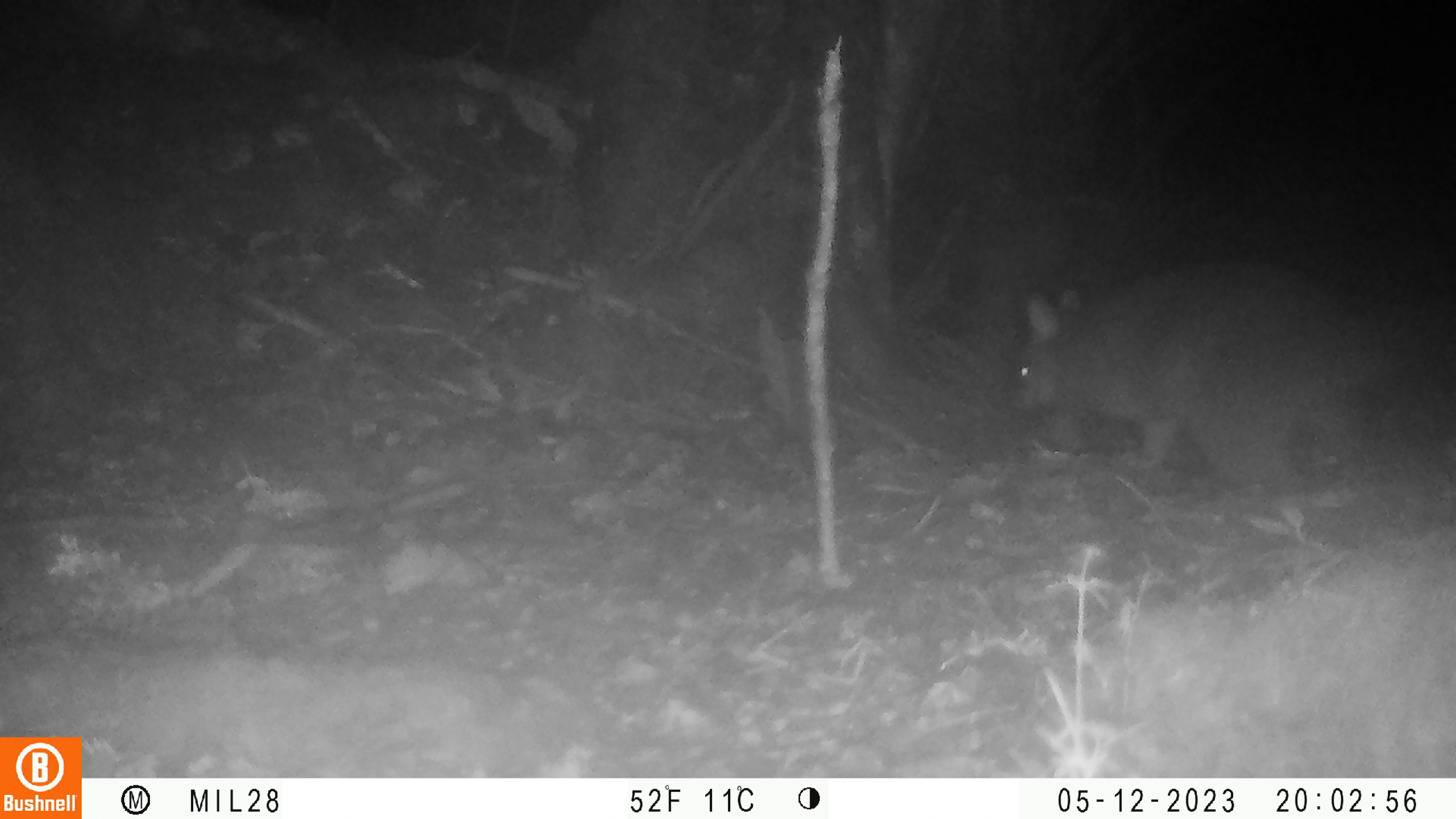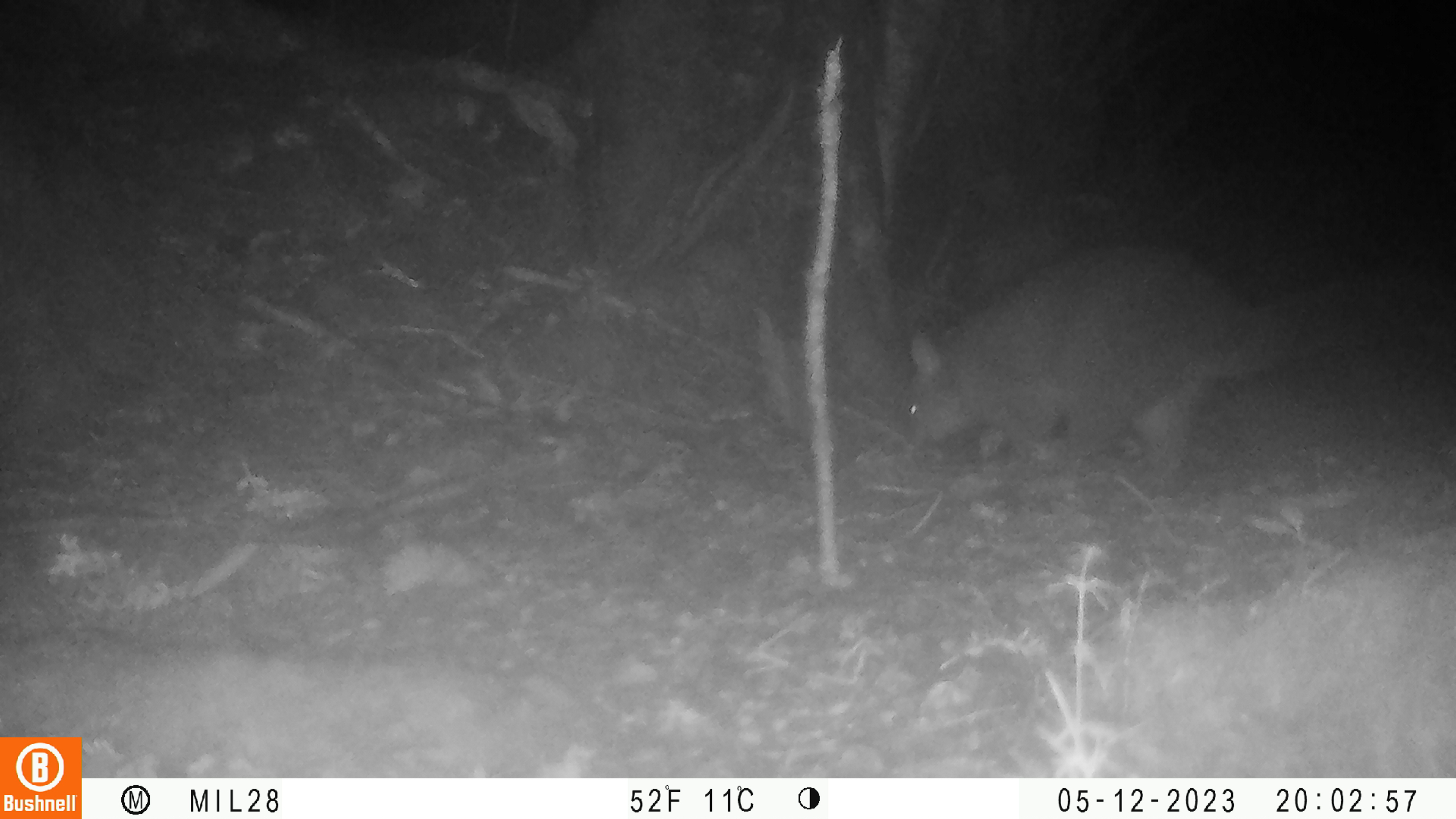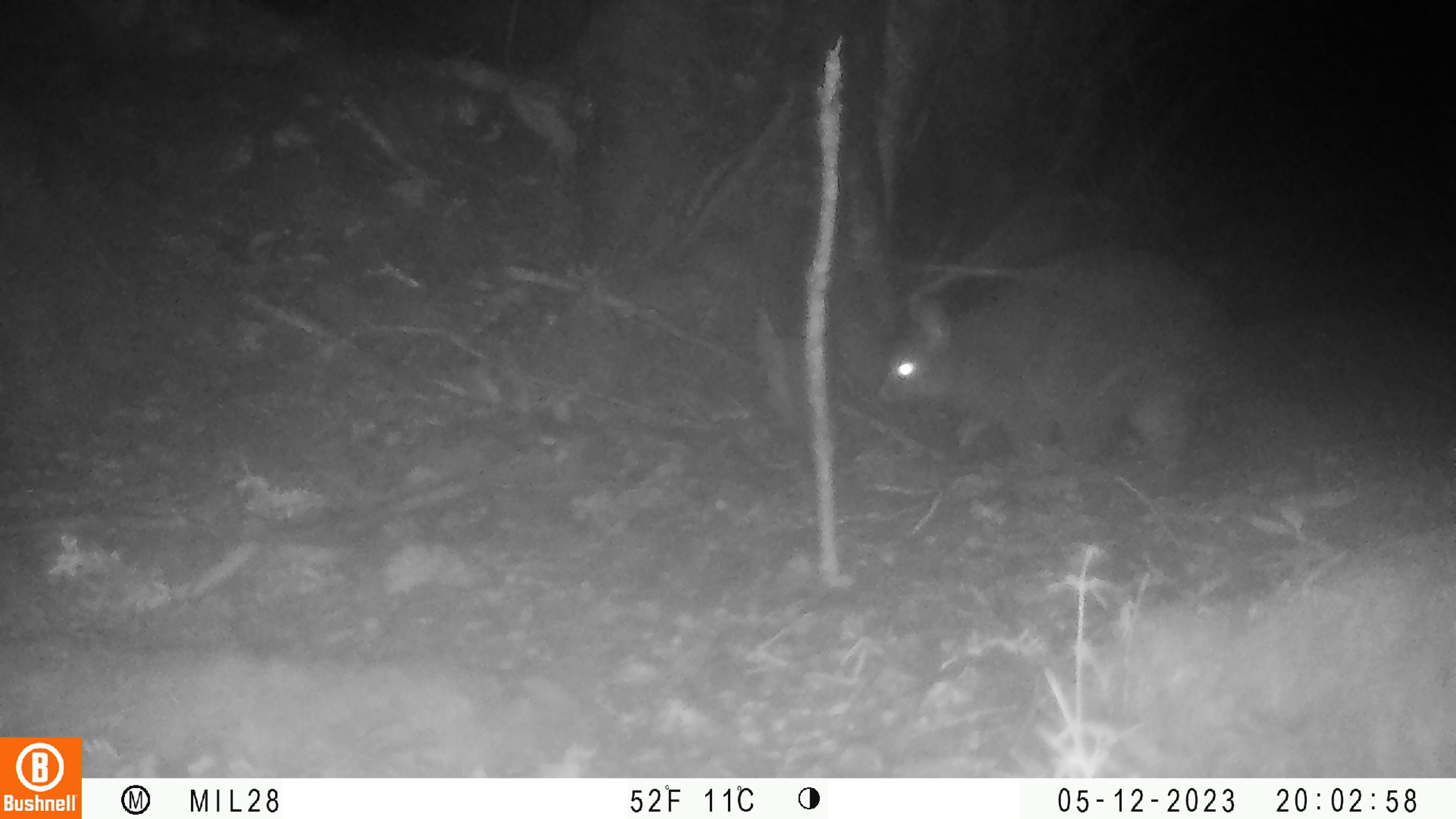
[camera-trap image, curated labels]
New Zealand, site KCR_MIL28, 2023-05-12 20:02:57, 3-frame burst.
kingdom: Animalia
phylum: Chordata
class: Mammalia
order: Diprotodontia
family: Phalangeridae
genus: Trichosurus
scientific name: Trichosurus vulpecula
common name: common brushtail possum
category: possum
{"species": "possum (common brushtail possum) (Trichosurus vulpecula)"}